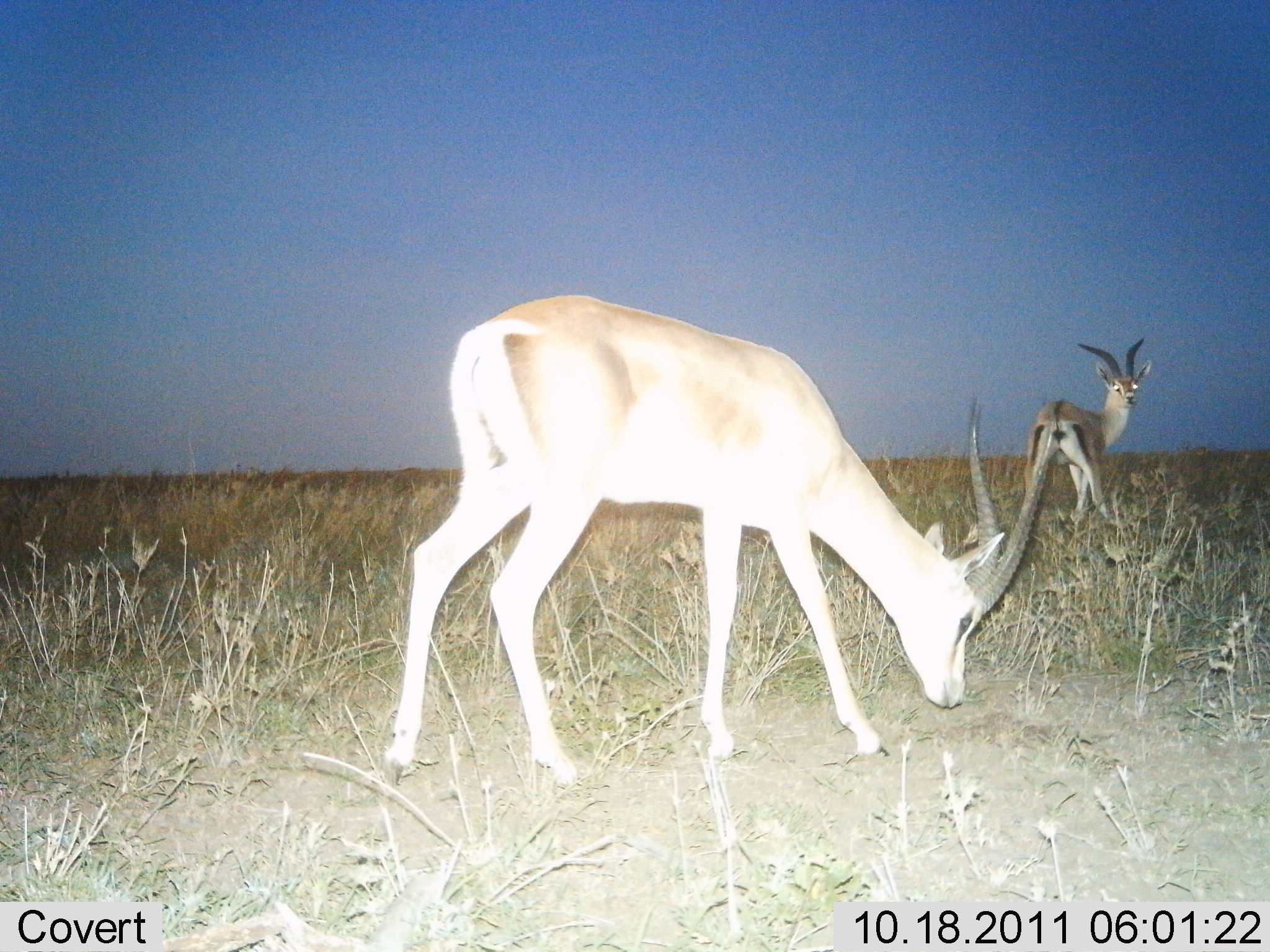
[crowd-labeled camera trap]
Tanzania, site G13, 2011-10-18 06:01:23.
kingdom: Animalia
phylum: Chordata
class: Mammalia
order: Artiodactyla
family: Bovidae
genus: Nanger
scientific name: Nanger granti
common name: grant's gazelle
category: gazellegrants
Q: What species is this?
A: Gazellegrants (grant's gazelle) (Nanger granti).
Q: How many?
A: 2.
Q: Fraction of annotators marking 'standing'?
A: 80%.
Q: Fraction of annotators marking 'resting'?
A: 0%.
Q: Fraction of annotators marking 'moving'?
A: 10%.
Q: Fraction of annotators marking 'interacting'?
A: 0%.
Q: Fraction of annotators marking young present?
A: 0%.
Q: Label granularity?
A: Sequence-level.